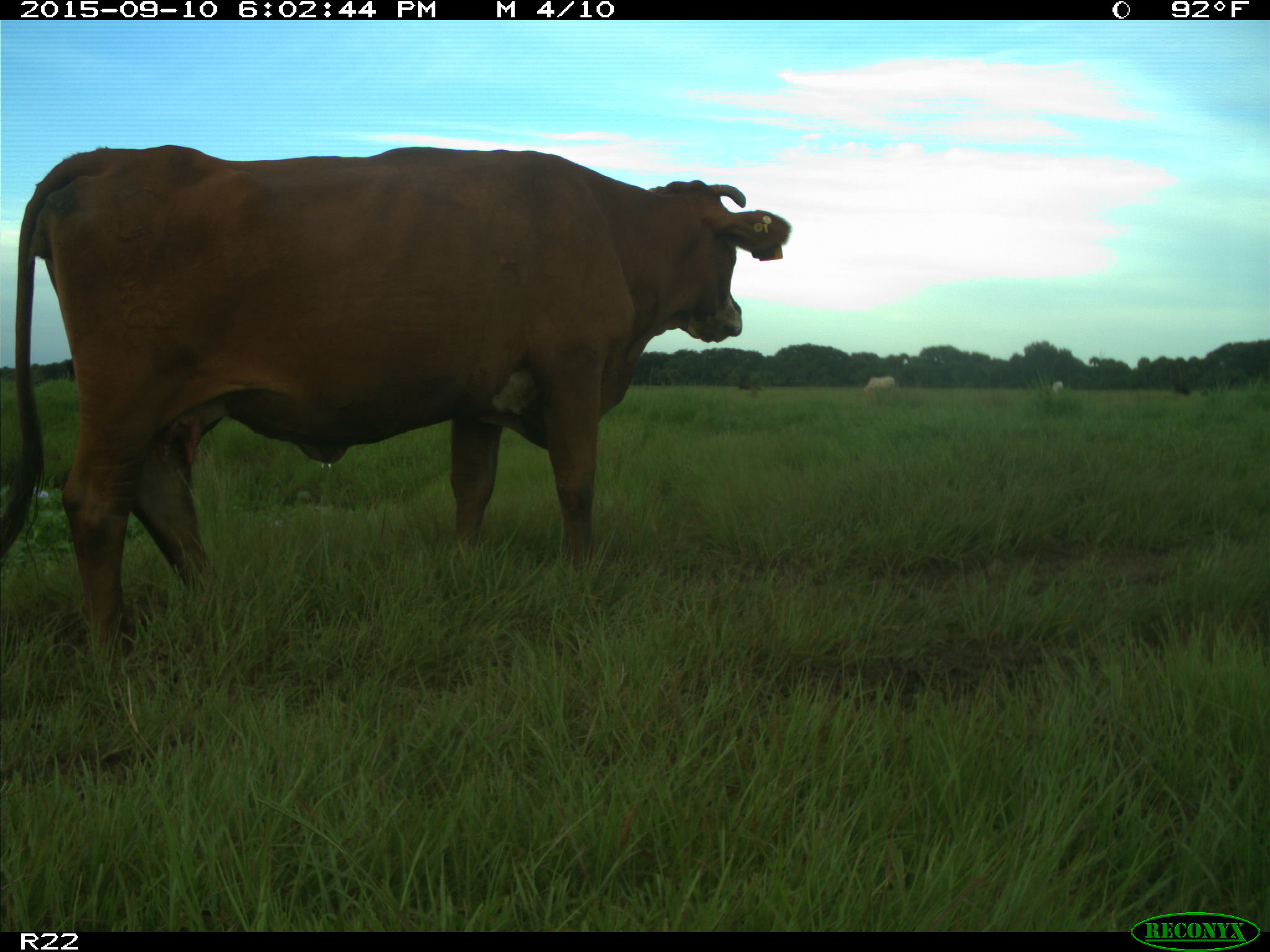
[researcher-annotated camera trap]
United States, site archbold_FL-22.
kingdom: Animalia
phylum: Chordata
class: Mammalia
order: Artiodactyla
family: Bovidae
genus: Bos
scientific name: Bos taurus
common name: domestic cow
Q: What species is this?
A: Bos taurus (domestic cow).